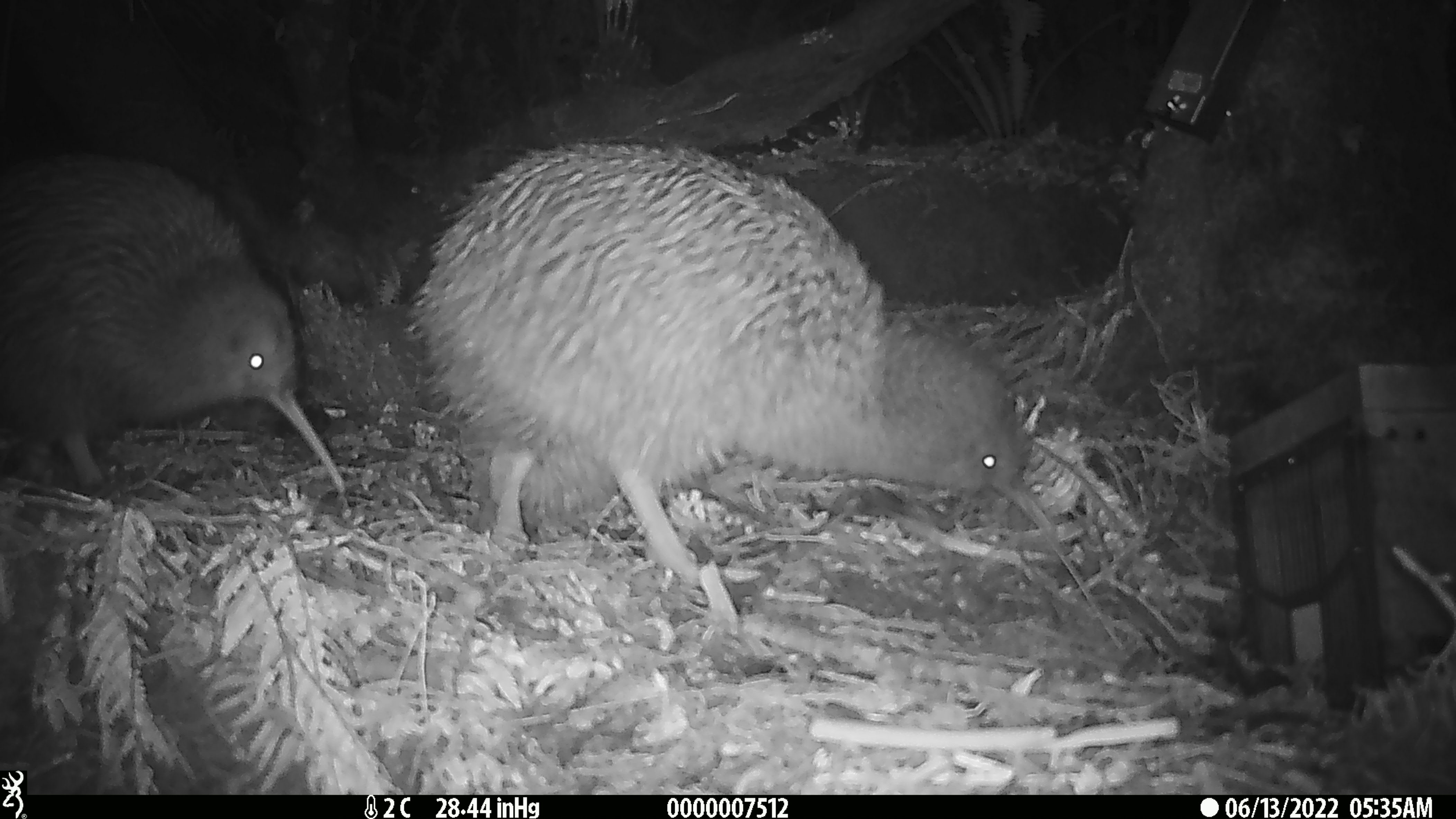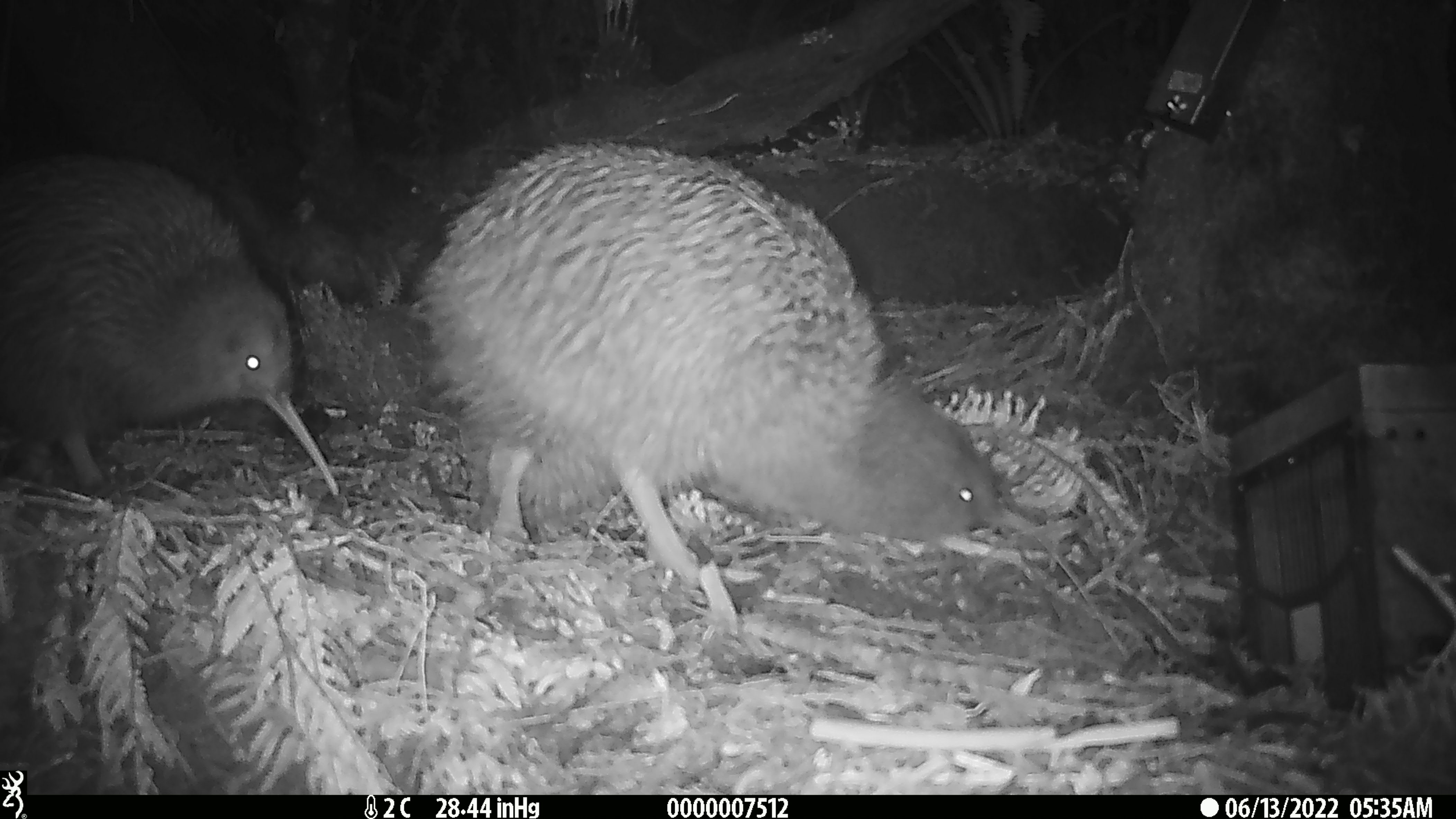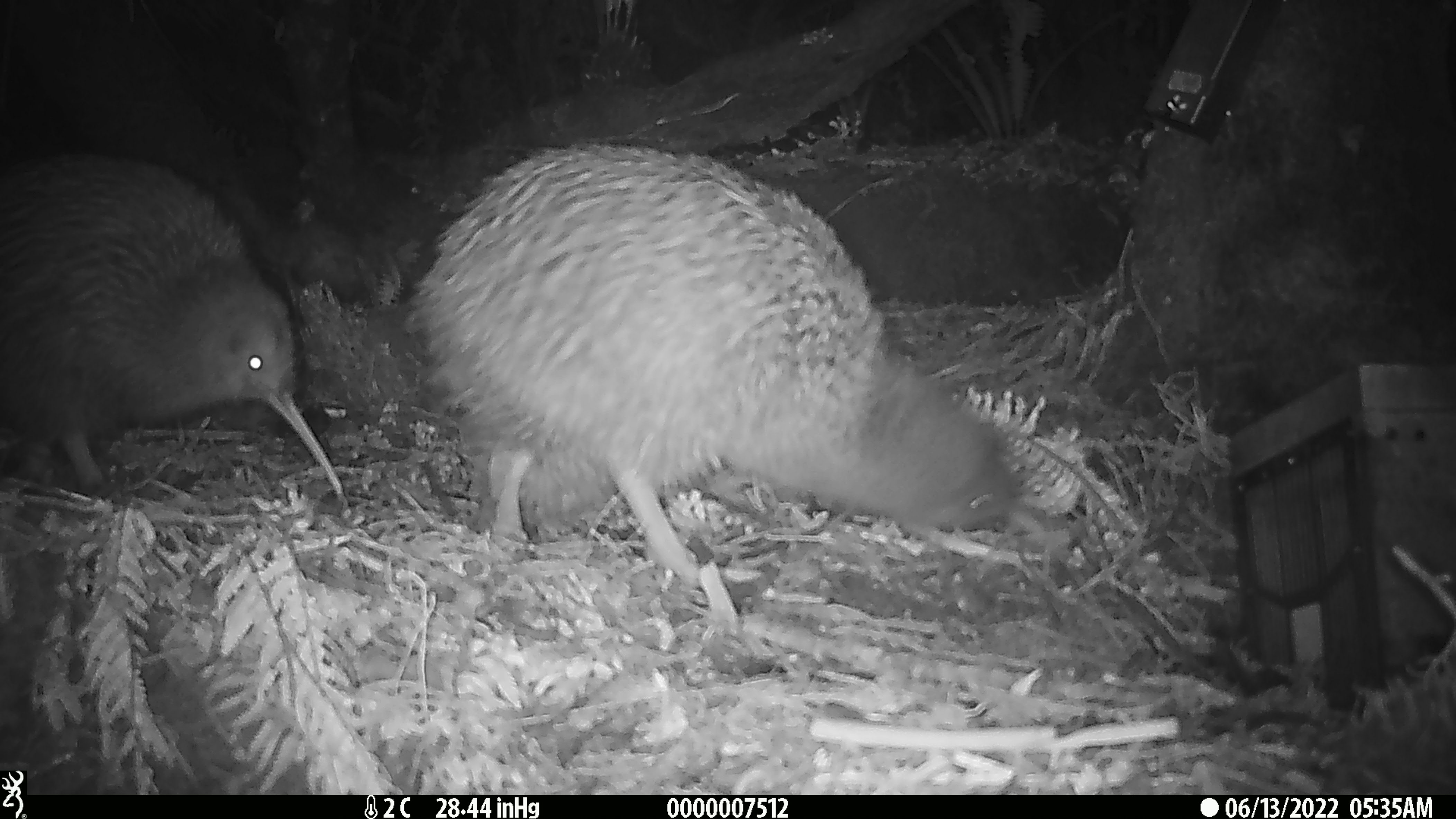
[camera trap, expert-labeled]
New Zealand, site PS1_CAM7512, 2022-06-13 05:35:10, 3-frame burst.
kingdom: Animalia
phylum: Chordata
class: Aves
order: Apterygiformes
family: Apterygidae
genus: Apteryx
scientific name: Apteryx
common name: kiwi